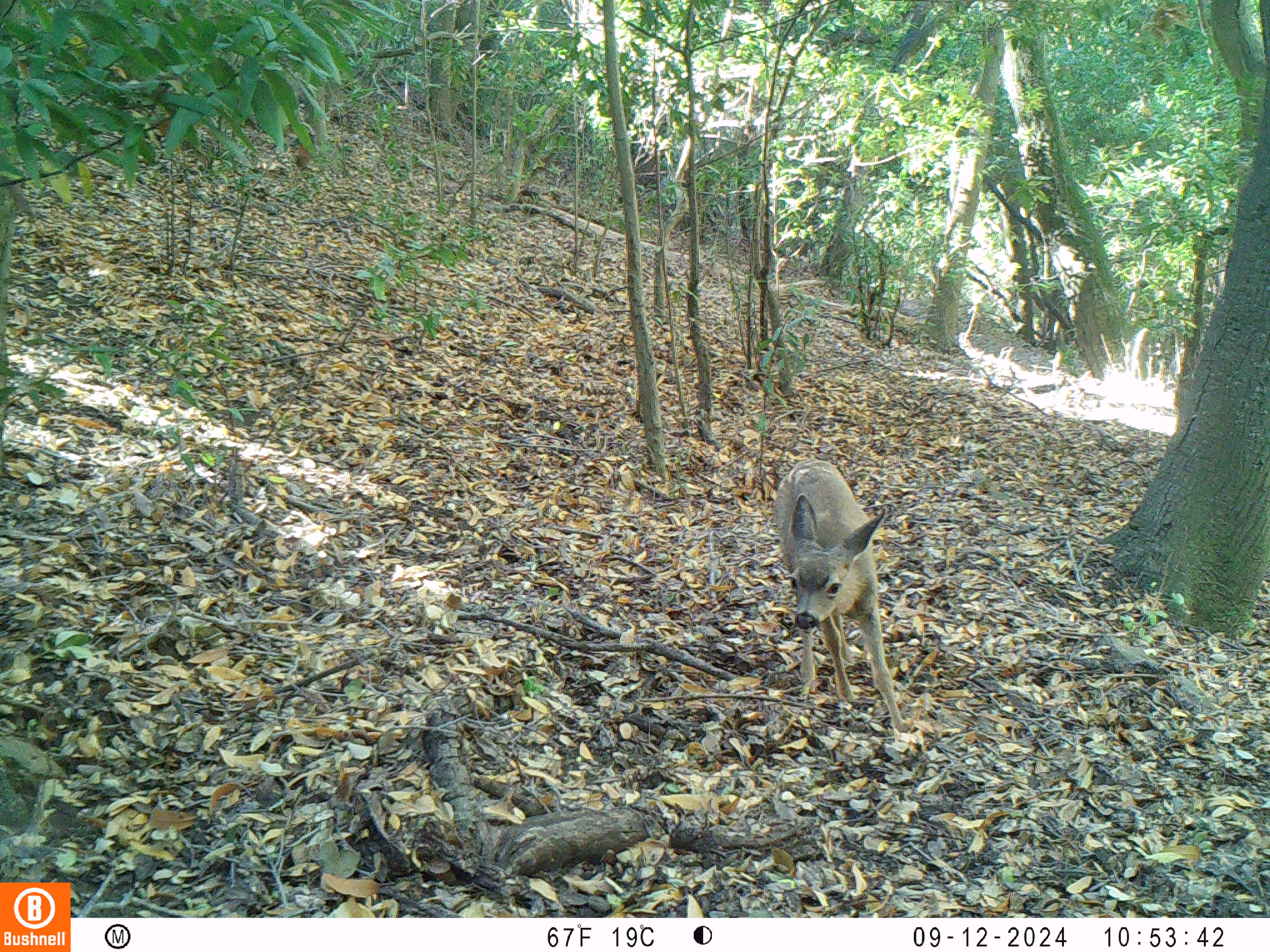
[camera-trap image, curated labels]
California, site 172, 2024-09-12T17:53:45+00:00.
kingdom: Animalia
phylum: Chordata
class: Mammalia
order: Artiodactyla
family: Cervidae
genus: Odocoileus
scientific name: Odocoileus hemionus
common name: mule deer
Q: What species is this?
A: Mule deer (Odocoileus hemionus).